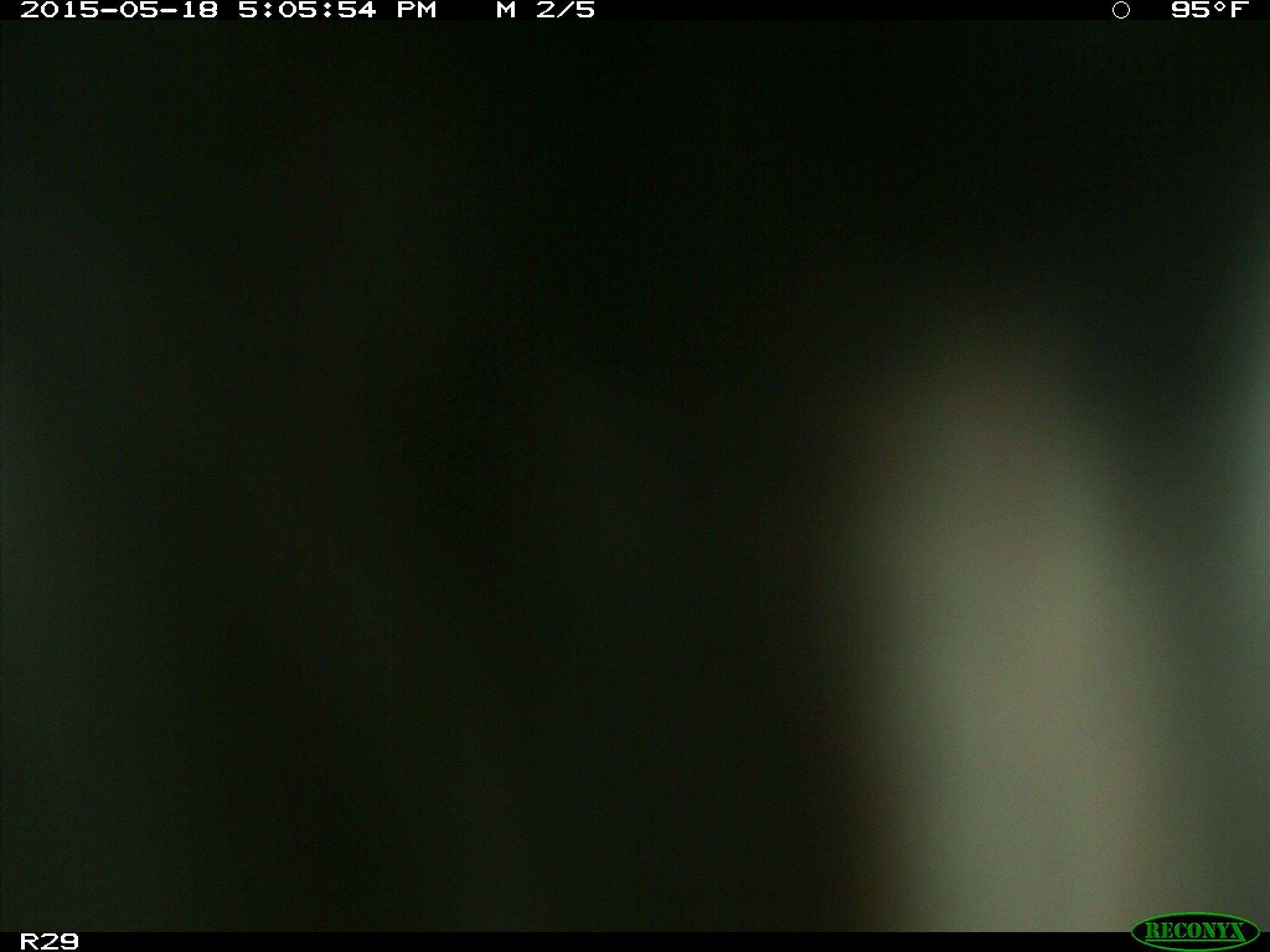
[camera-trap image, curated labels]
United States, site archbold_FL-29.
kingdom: Animalia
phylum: Chordata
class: Mammalia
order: Artiodactyla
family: Bovidae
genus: Bos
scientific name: Bos taurus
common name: domestic cow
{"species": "Bos taurus (domestic cow)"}